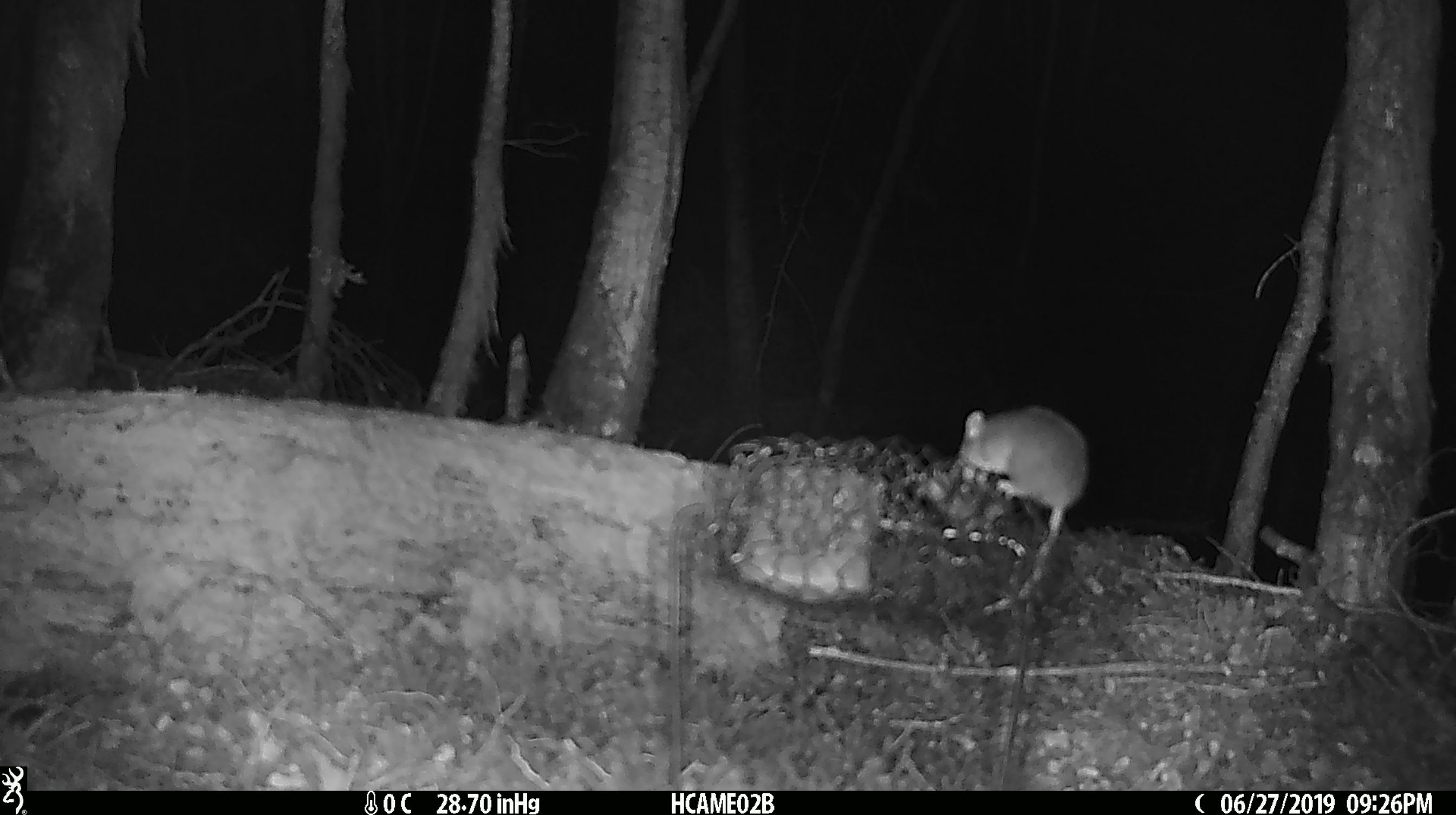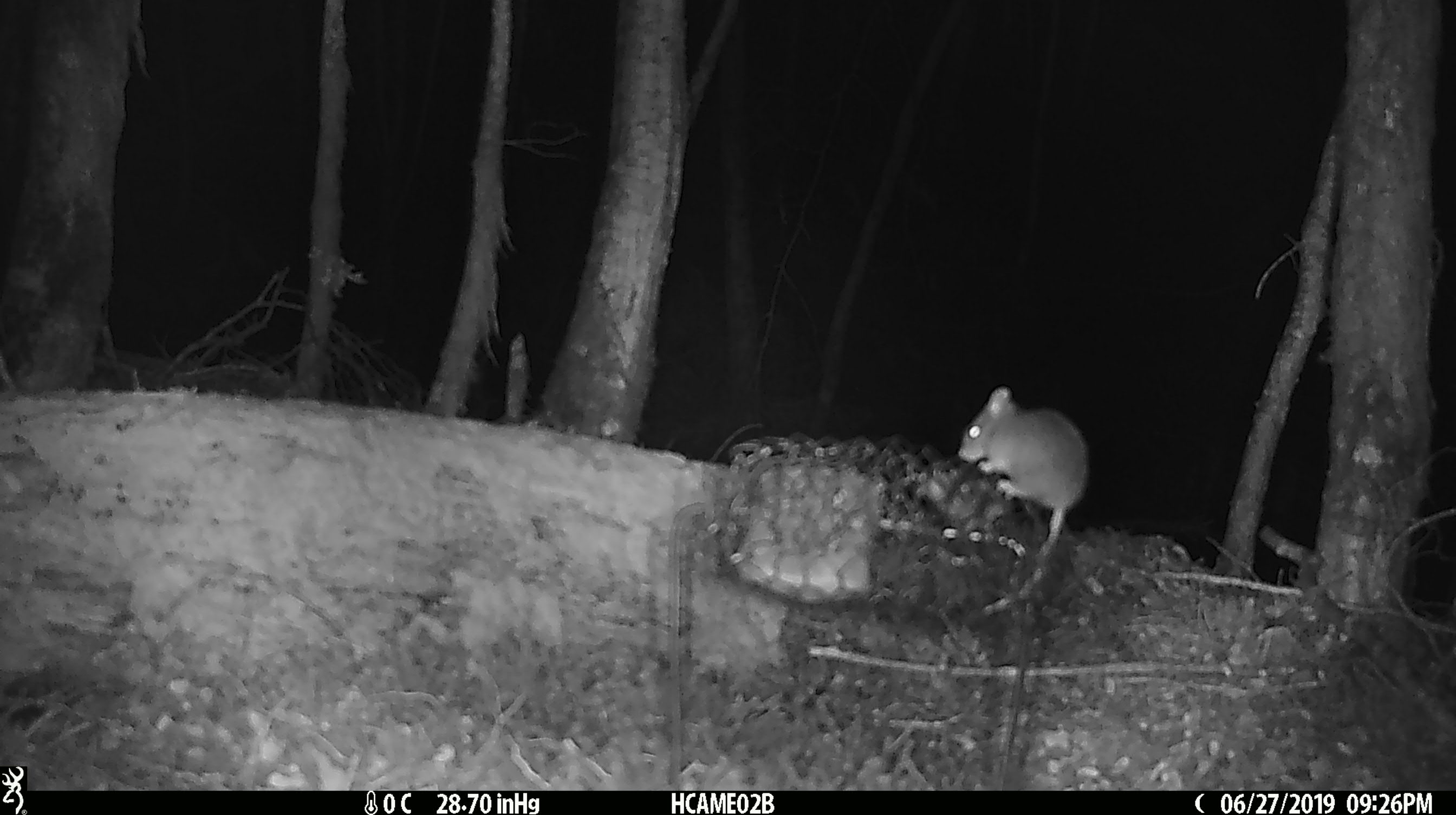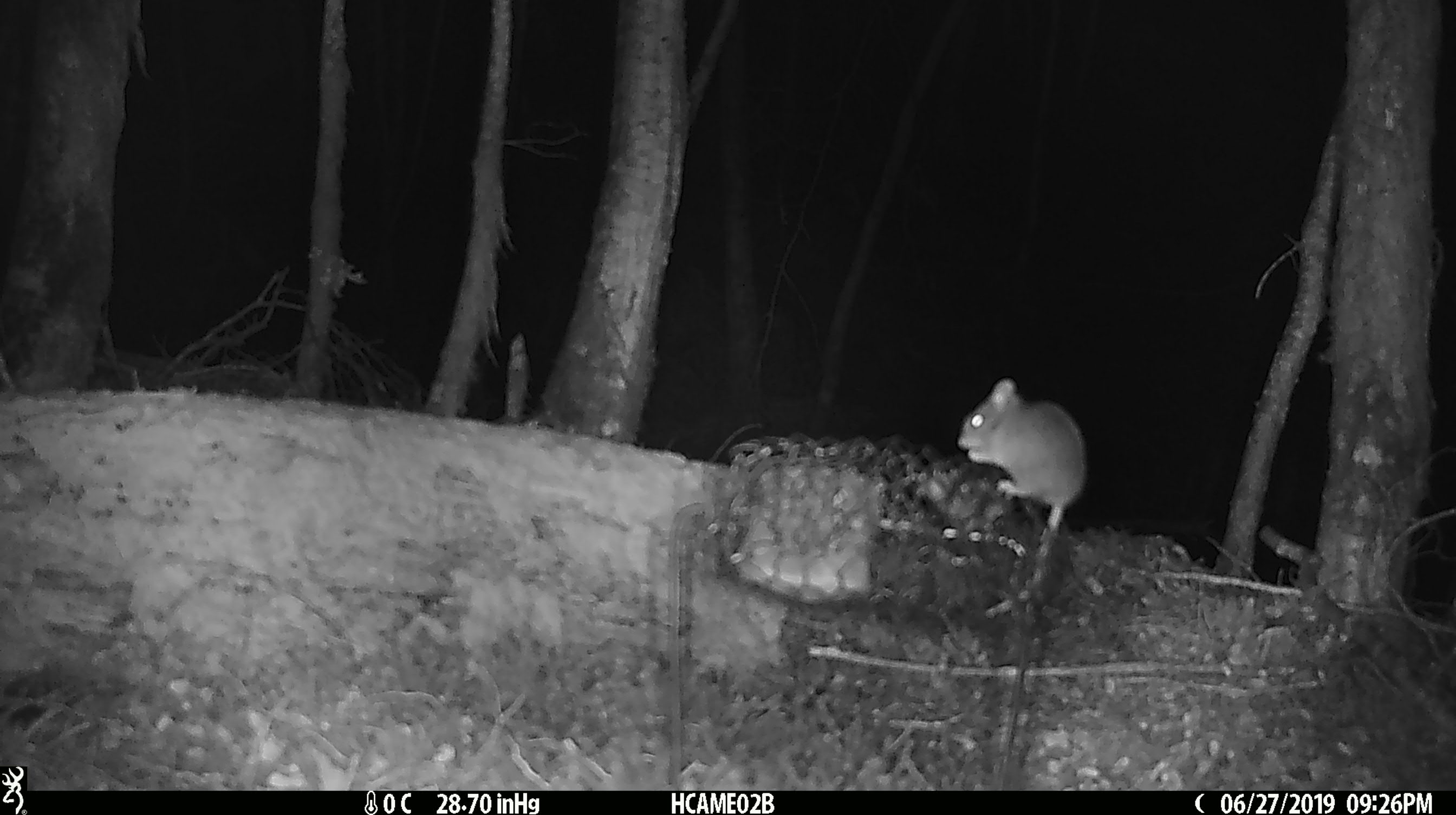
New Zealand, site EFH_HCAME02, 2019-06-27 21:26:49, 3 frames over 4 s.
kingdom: Animalia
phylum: Chordata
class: Mammalia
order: Rodentia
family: Muridae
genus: Mus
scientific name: Mus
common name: mouse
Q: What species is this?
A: Mouse (Mus).